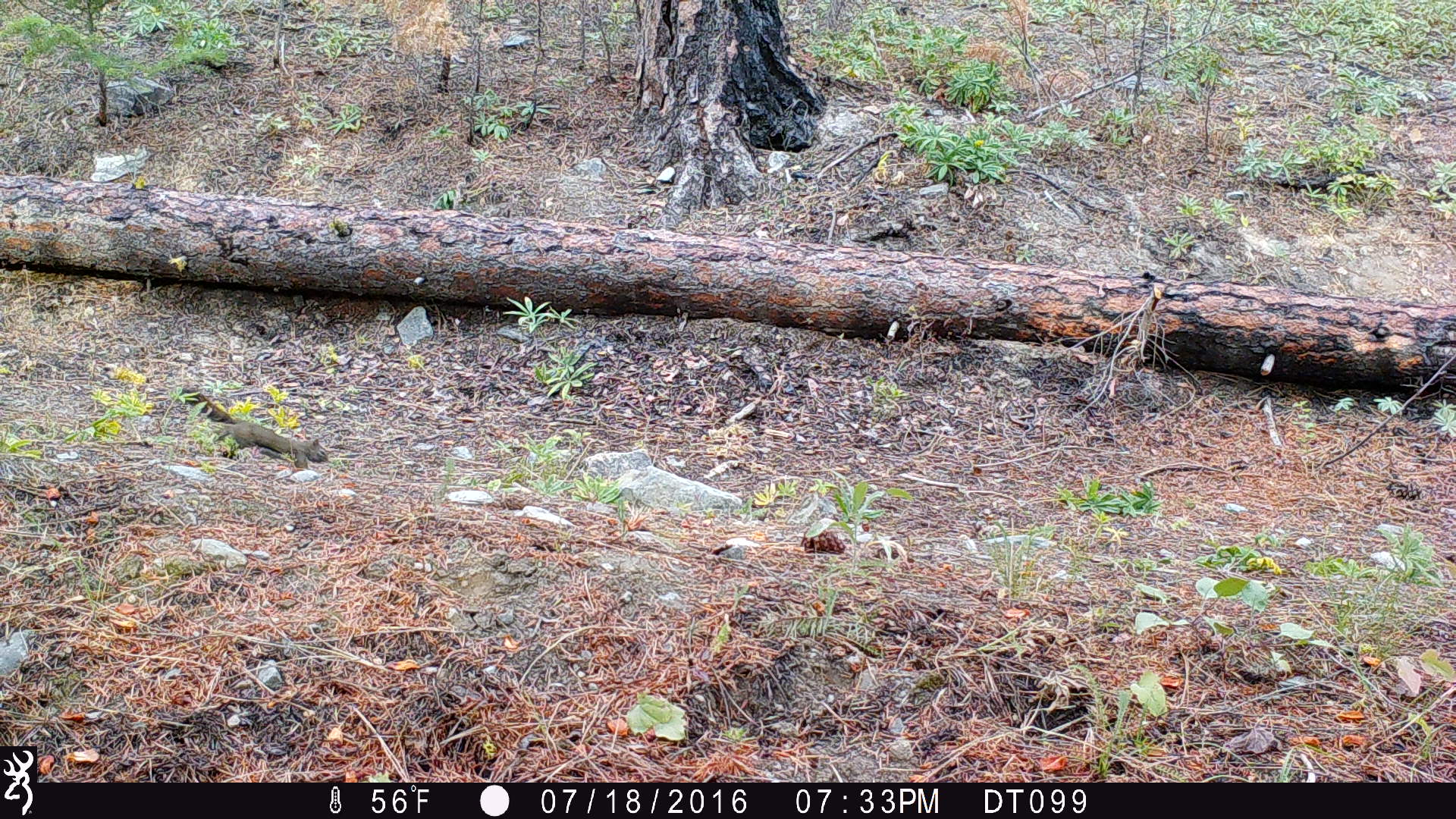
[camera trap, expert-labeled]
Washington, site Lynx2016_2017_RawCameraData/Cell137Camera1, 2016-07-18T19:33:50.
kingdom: Animalia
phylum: Chordata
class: Mammalia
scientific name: Mammalia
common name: small mammal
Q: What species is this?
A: Small mammal (Mammalia).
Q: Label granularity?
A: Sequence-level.